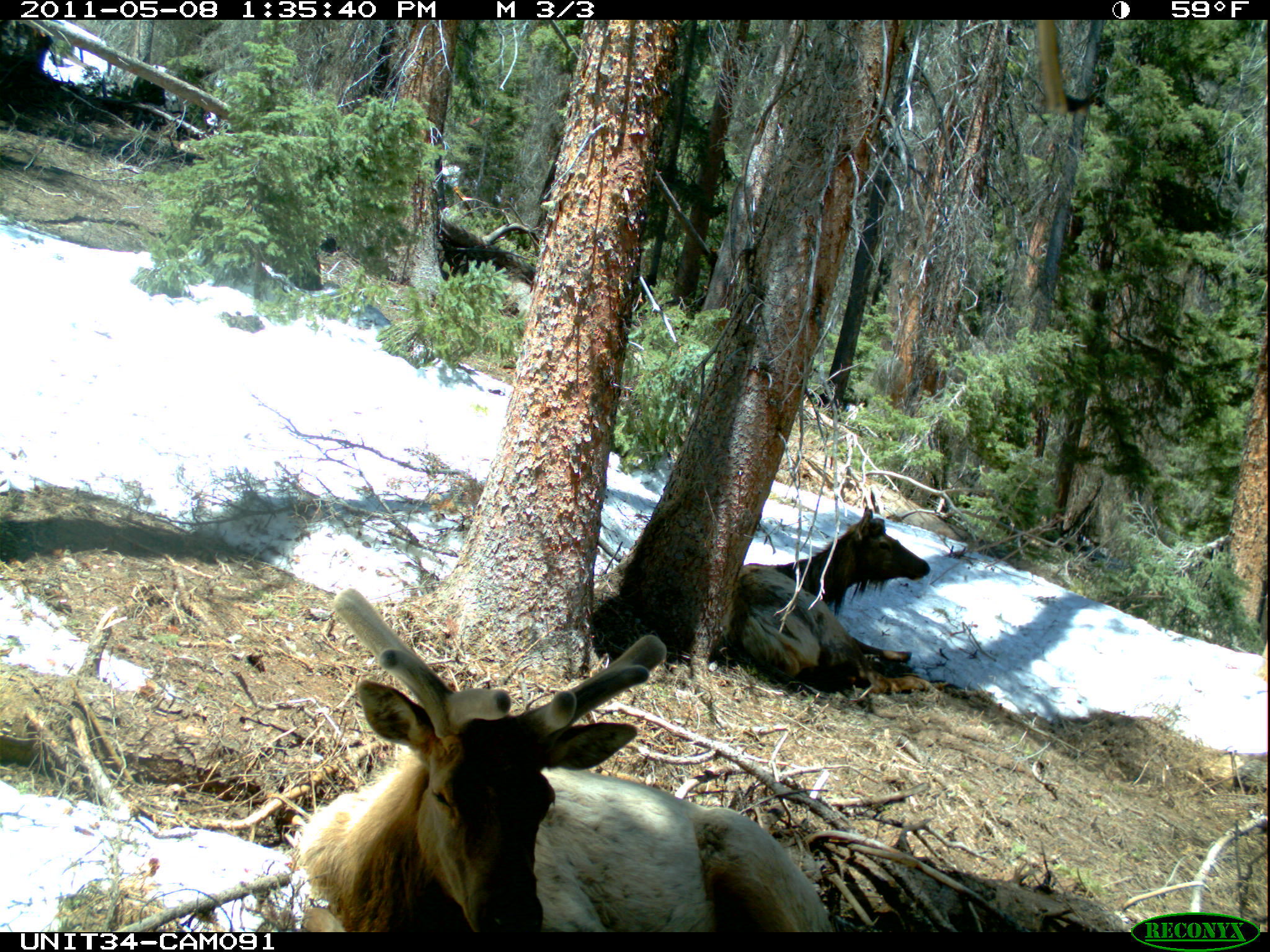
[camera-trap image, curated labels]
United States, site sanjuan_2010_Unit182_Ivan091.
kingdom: Animalia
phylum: Chordata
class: Mammalia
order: Artiodactyla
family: Cervidae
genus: Cervus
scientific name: Cervus elaphus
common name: red deer